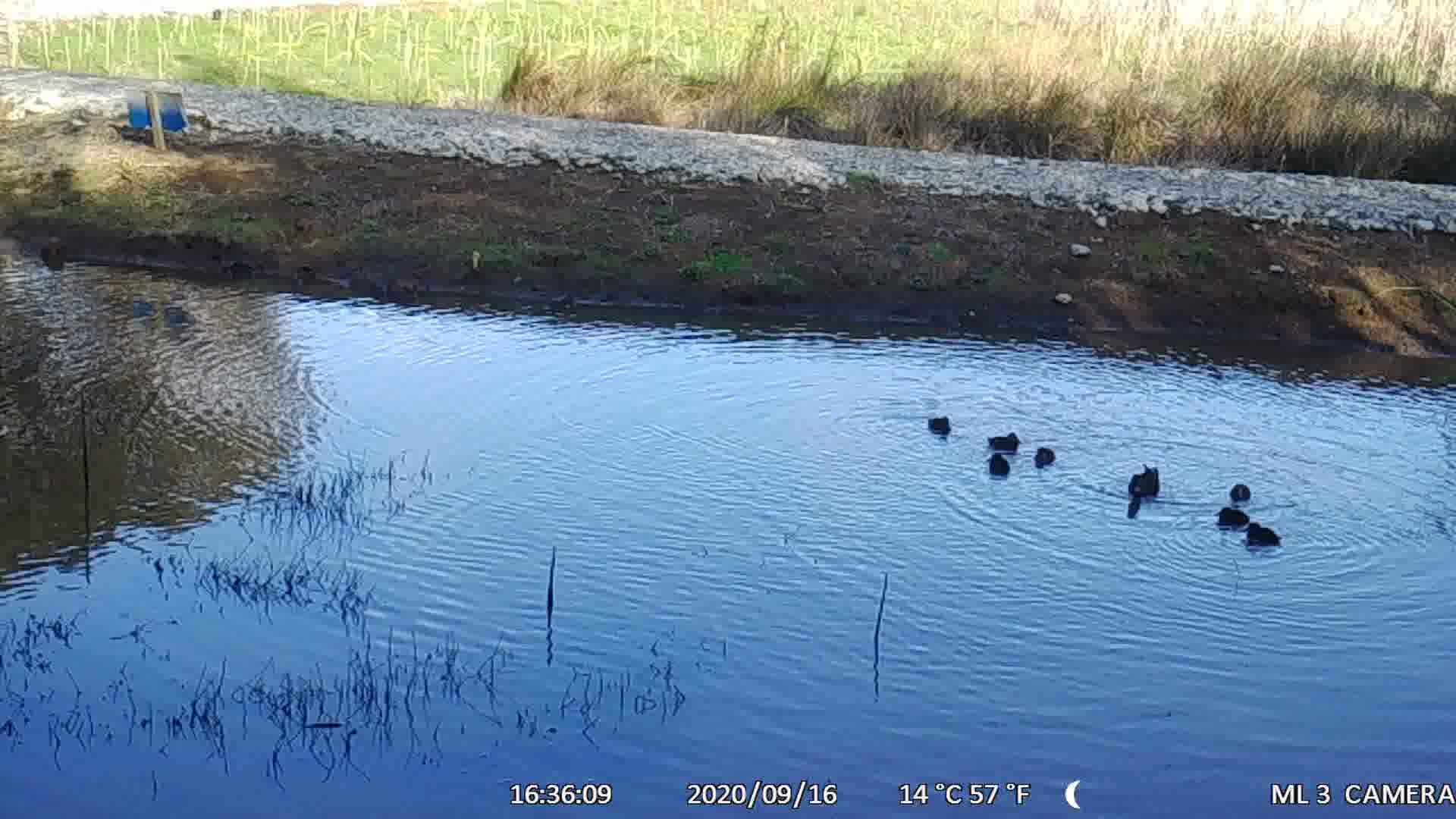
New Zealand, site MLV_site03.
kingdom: Animalia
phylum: Chordata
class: Aves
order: Anseriformes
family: Anatidae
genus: Anas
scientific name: Anas chlorotis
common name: brown teal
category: pateke